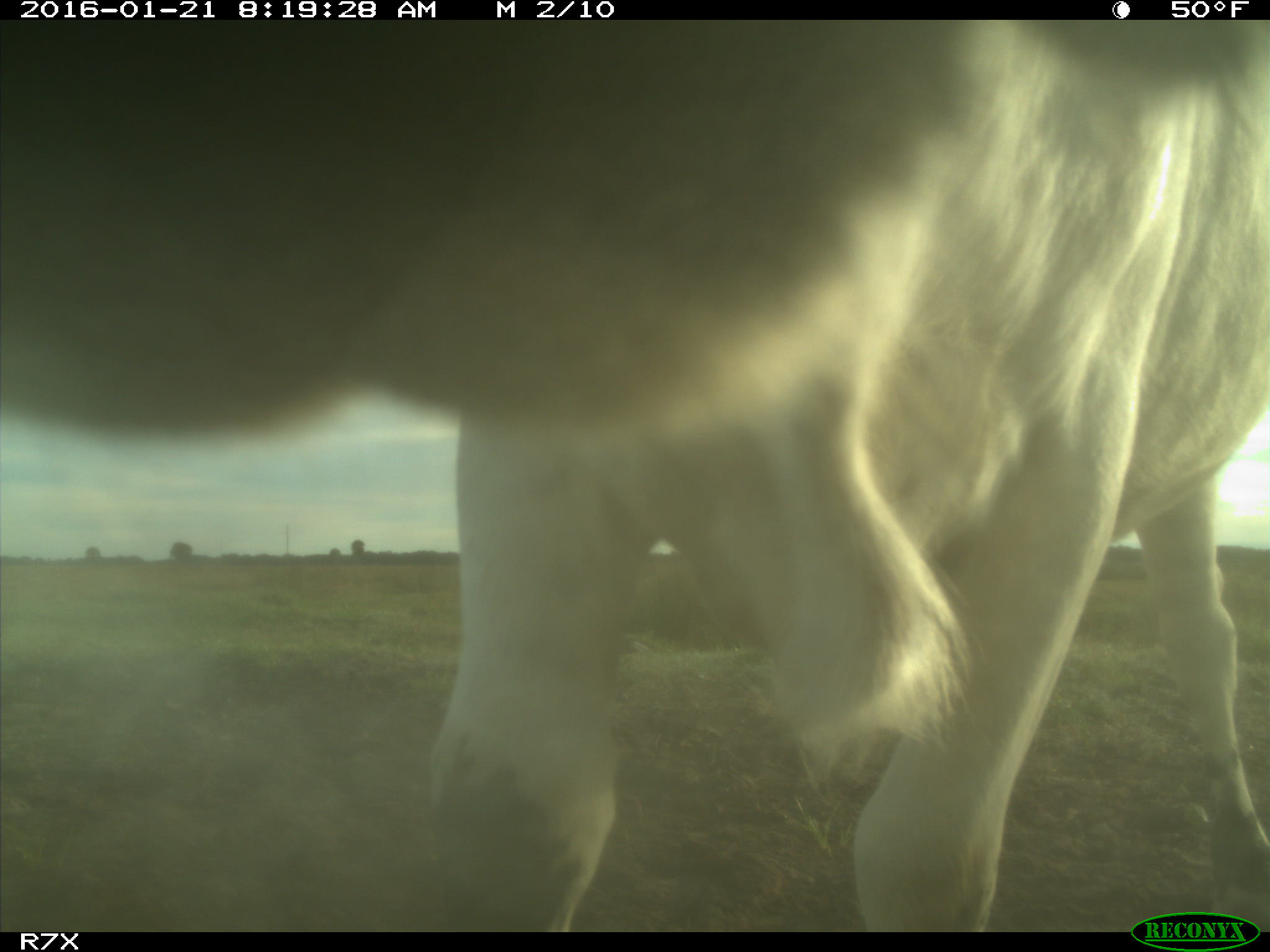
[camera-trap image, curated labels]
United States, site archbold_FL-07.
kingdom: Animalia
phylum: Chordata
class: Mammalia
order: Artiodactyla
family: Bovidae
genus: Bos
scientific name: Bos taurus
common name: domestic cow